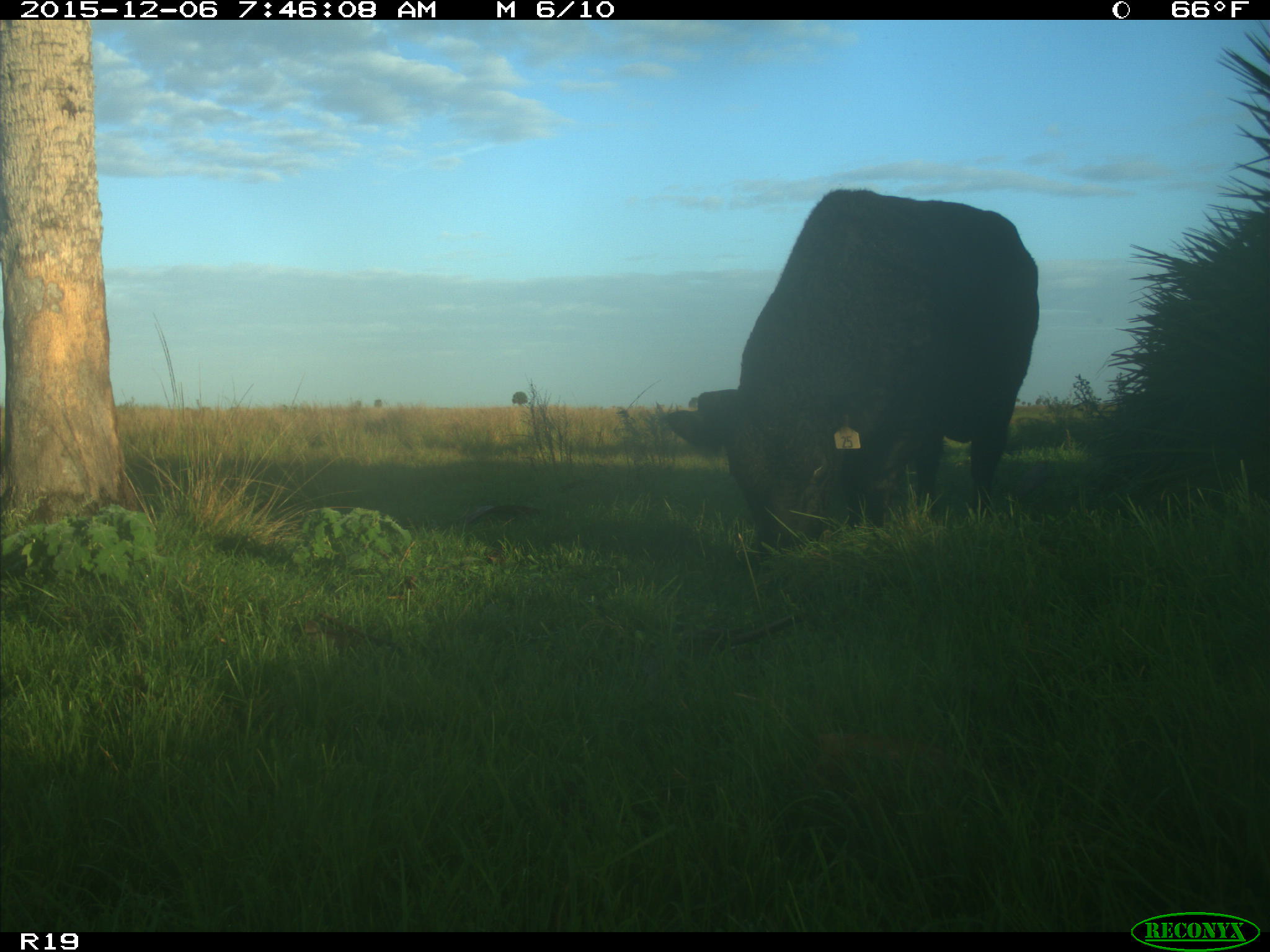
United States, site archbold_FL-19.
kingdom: Animalia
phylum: Chordata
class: Mammalia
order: Artiodactyla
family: Bovidae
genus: Bos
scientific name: Bos taurus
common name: domestic cow